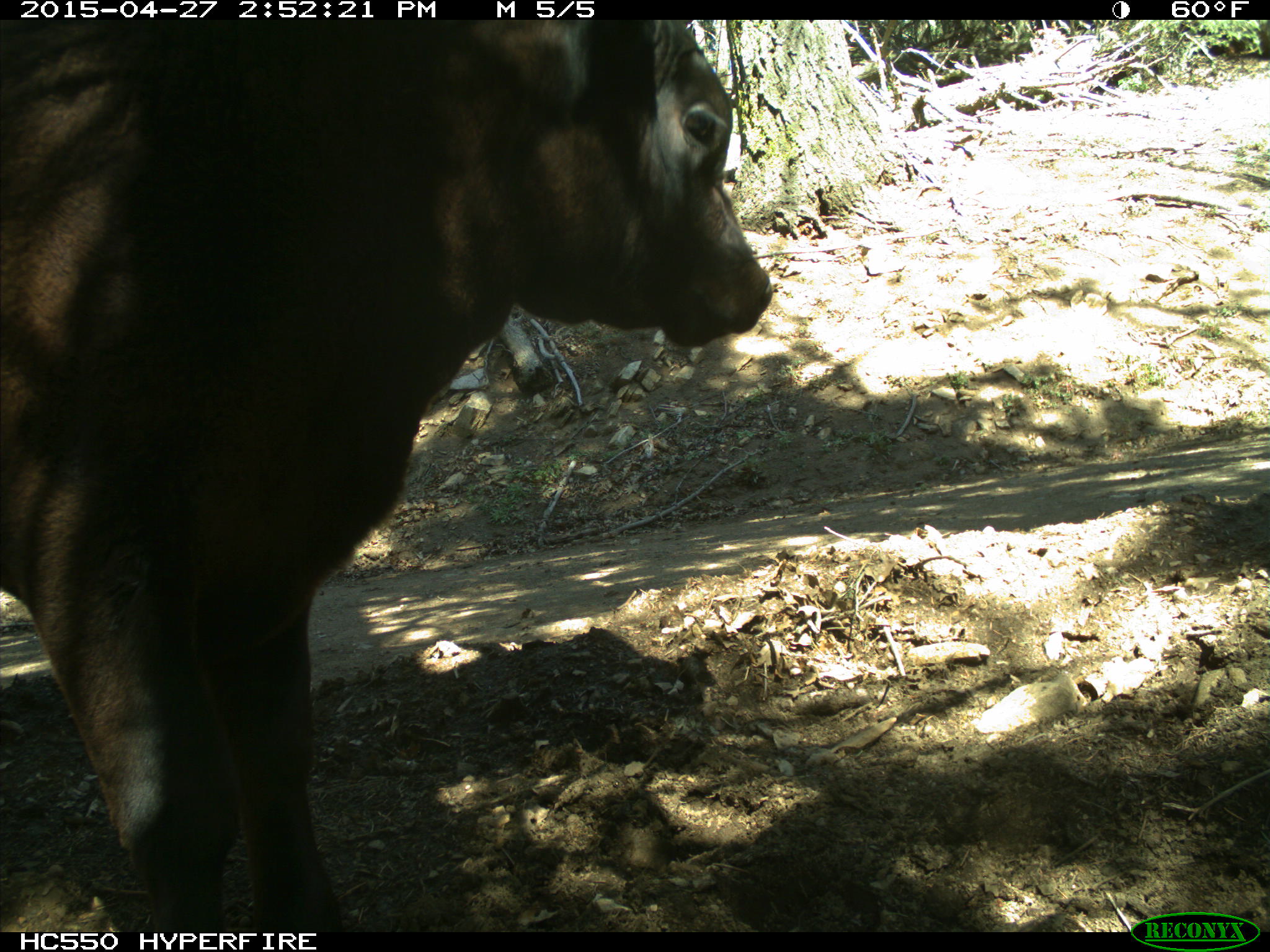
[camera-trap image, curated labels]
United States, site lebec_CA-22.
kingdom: Animalia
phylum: Chordata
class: Mammalia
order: Artiodactyla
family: Bovidae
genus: Bos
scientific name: Bos taurus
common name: domestic cow